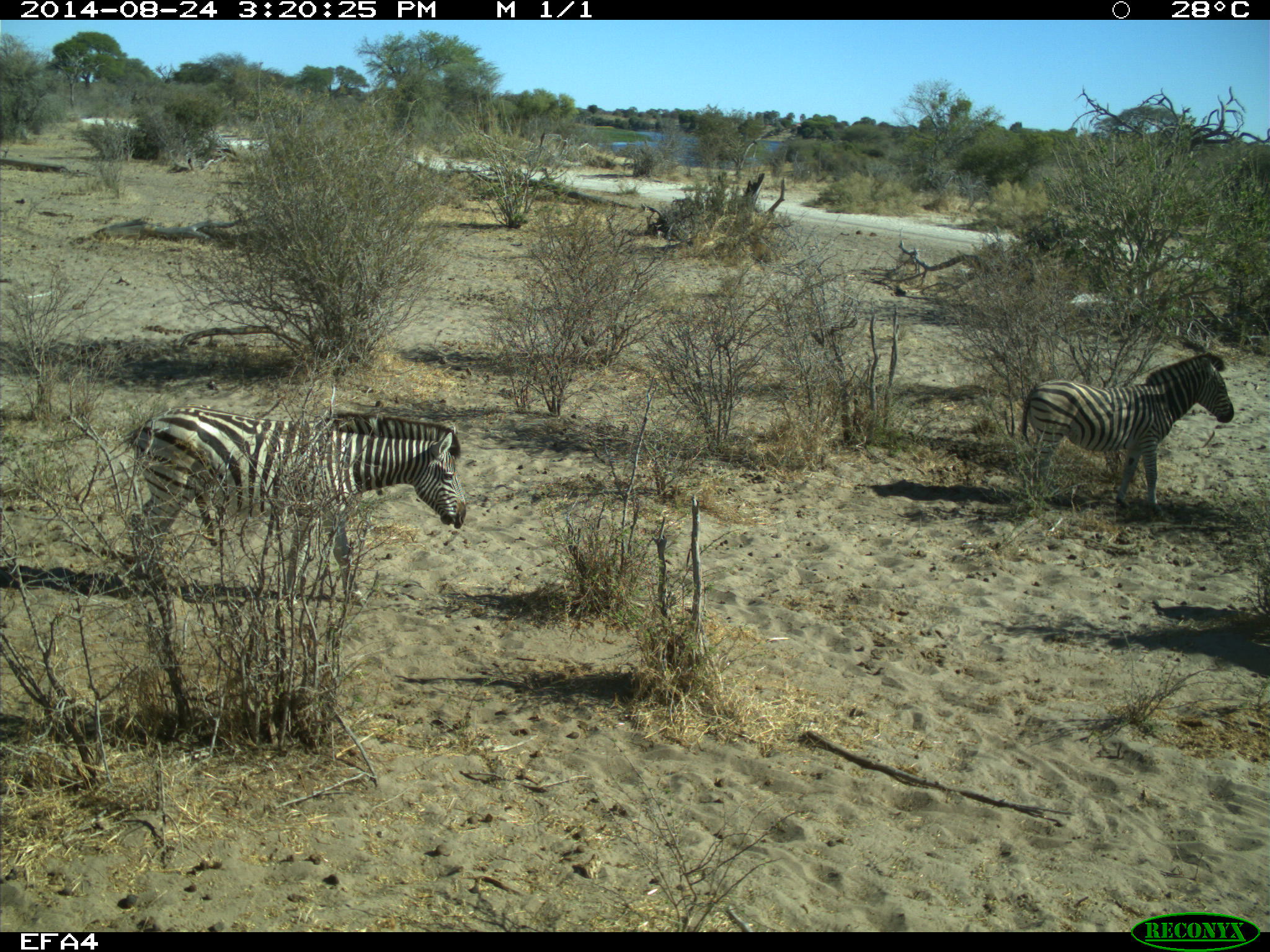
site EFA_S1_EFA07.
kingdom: Animalia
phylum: Chordata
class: Mammalia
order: Perissodactyla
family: Equidae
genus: Equus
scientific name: Equus quagga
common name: plains zebra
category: zebraplains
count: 2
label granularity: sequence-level